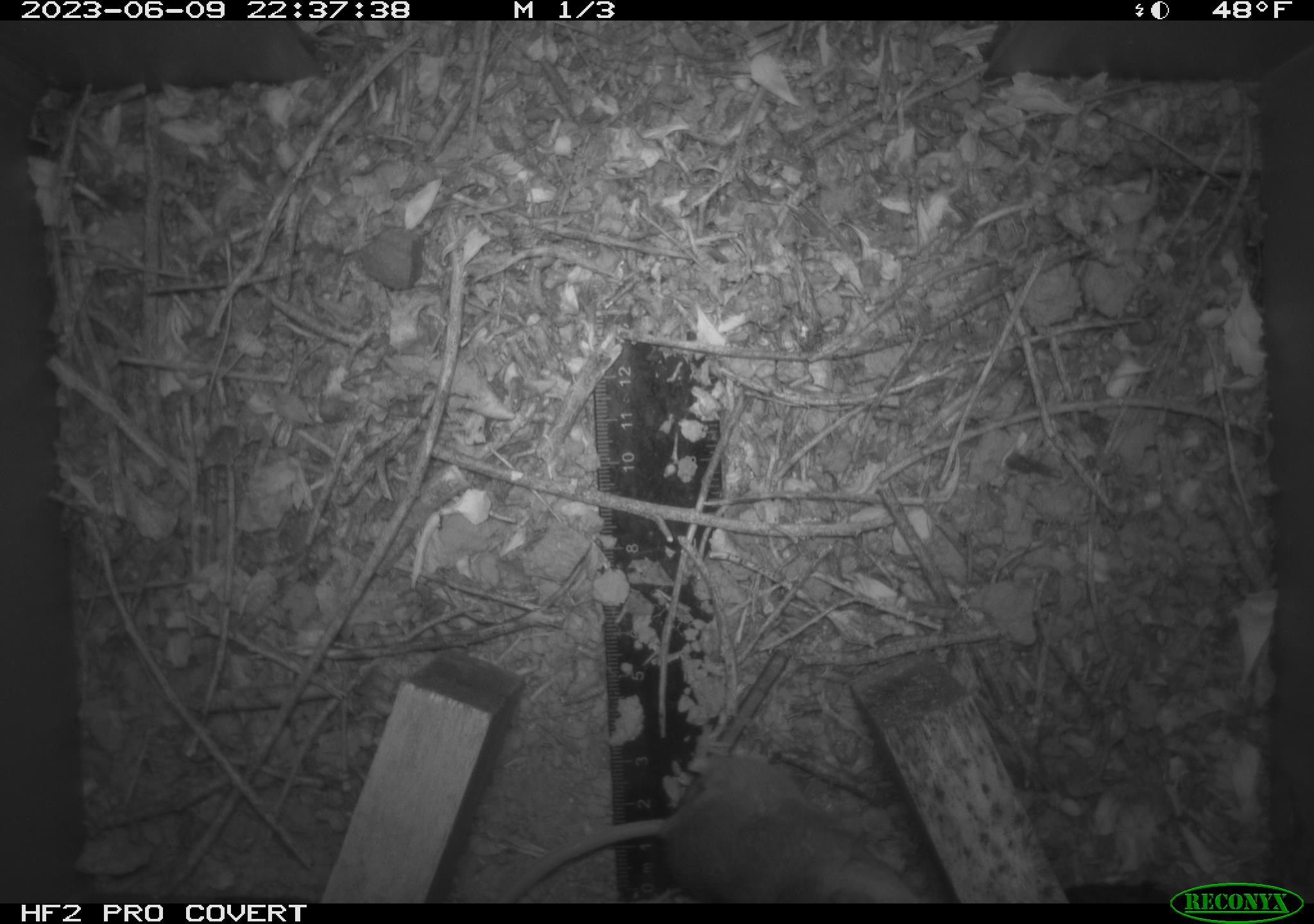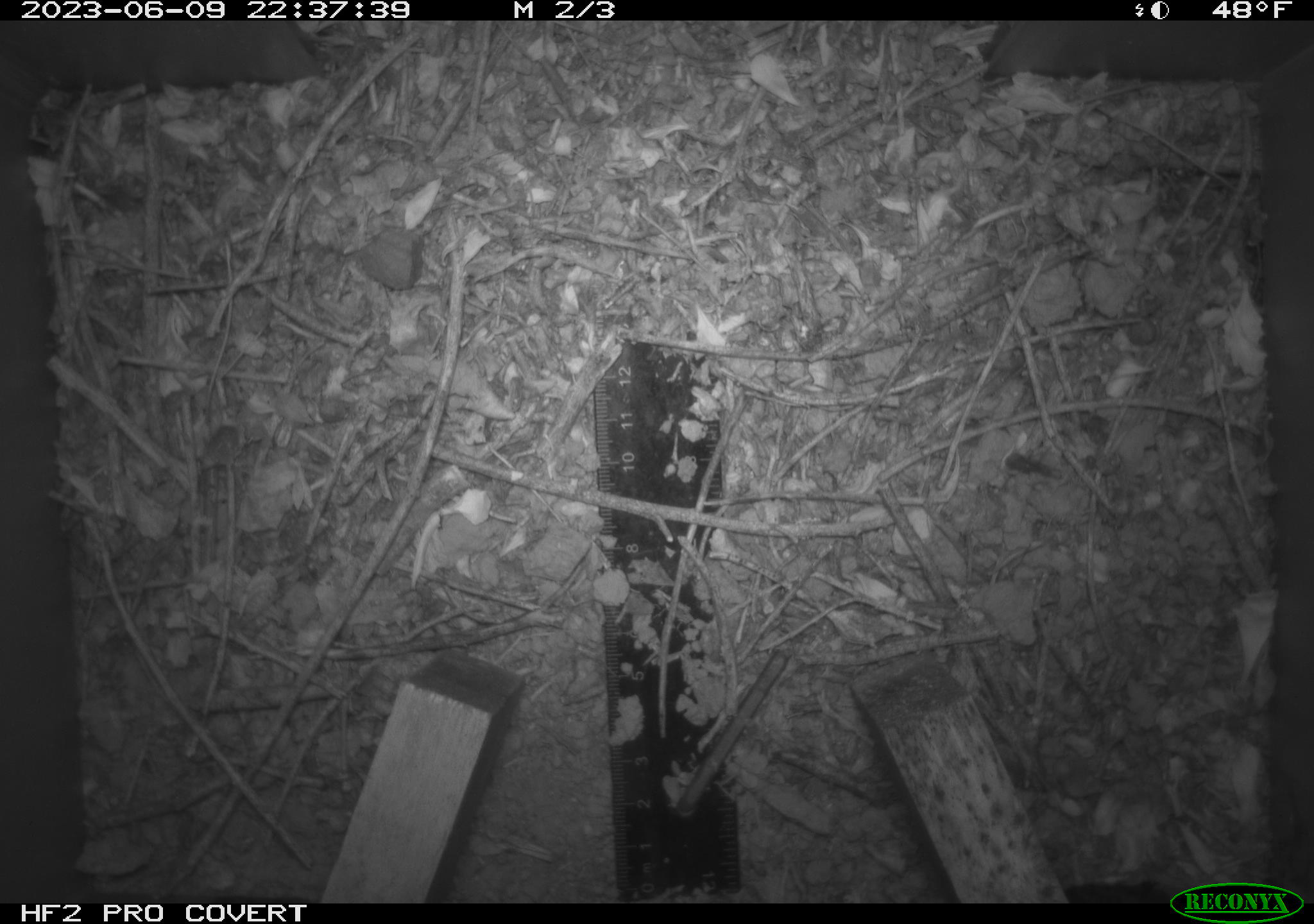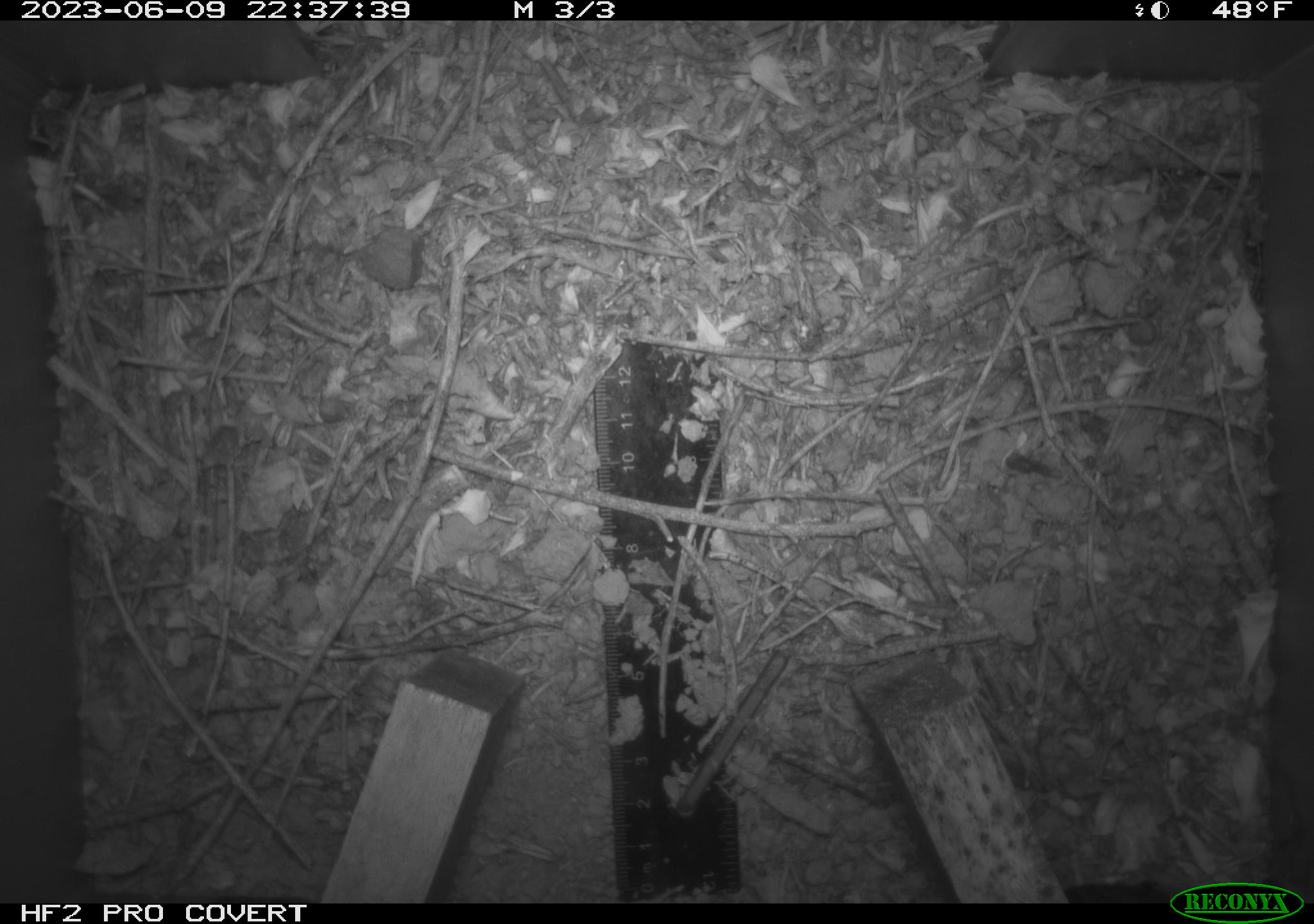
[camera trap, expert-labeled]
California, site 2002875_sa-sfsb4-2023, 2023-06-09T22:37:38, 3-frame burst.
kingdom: Animalia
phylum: Chordata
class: Mammalia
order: Rodentia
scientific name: Rodentia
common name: mouse species